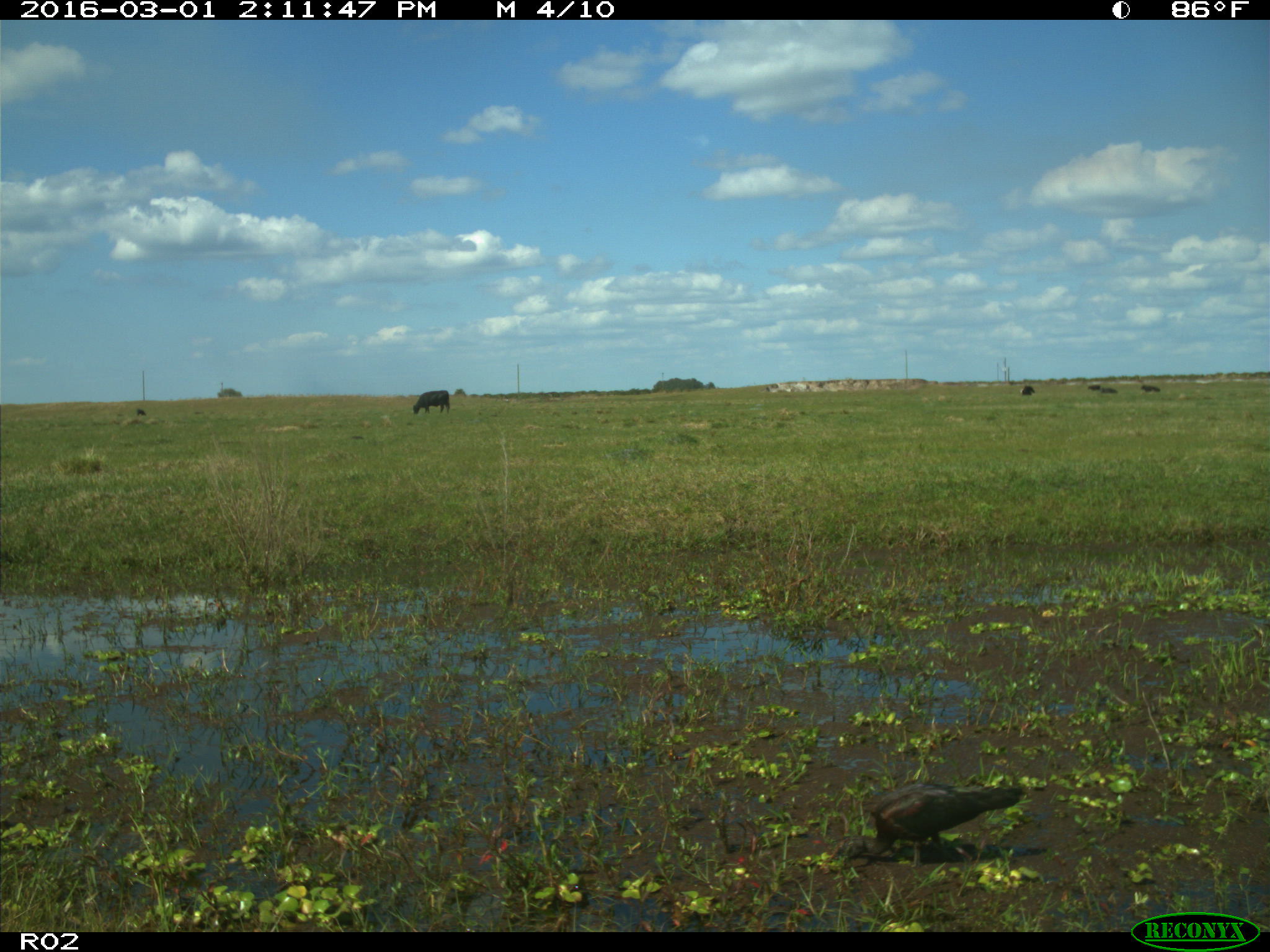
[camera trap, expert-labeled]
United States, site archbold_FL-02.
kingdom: Animalia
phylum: Chordata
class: Mammalia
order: Artiodactyla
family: Bovidae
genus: Bos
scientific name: Bos taurus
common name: domestic cow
Bos taurus (domestic cow).